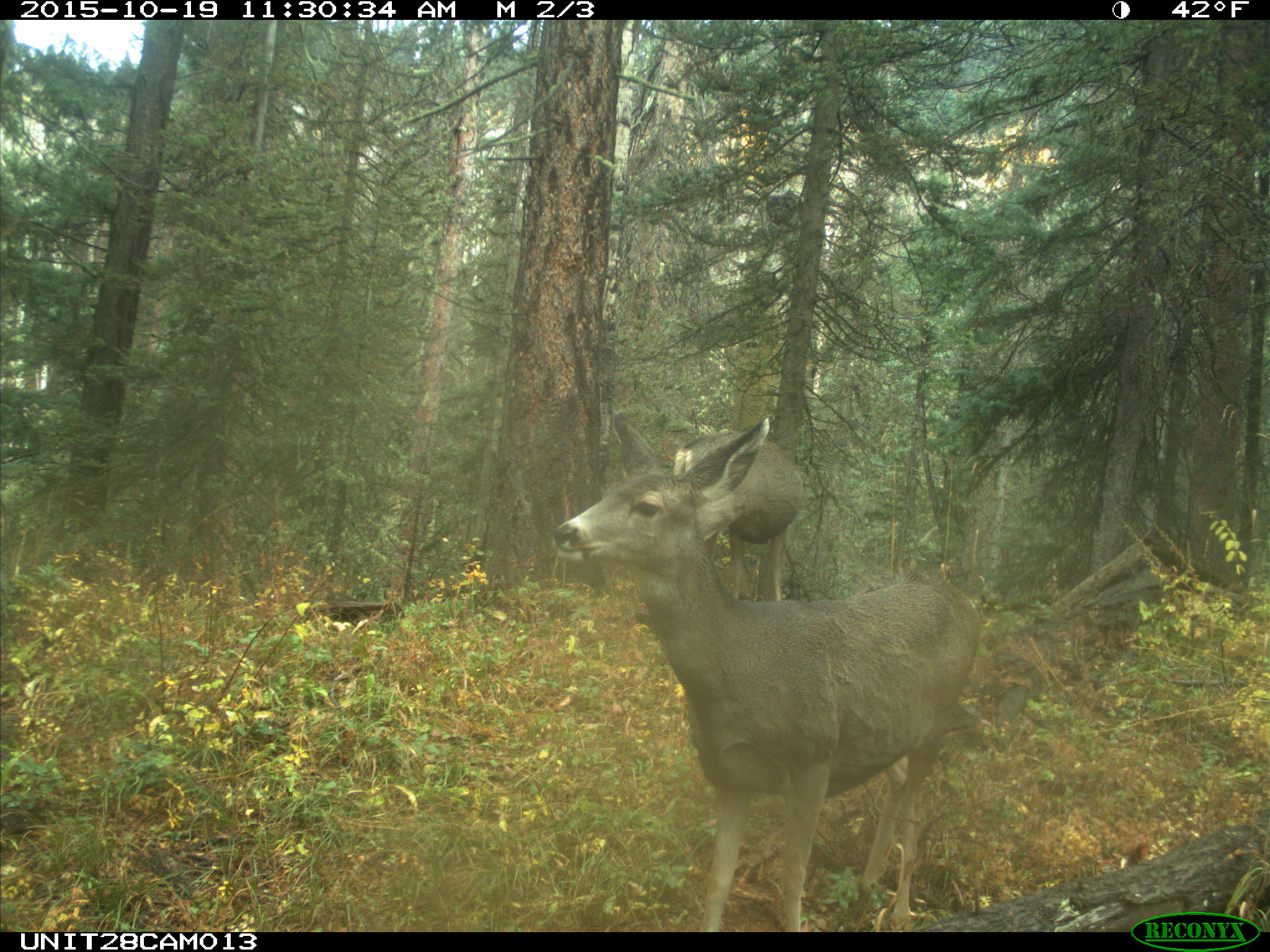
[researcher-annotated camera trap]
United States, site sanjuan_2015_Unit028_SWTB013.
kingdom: Animalia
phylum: Chordata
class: Mammalia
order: Artiodactyla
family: Cervidae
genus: Odocoileus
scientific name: Odocoileus hemionus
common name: mule deer